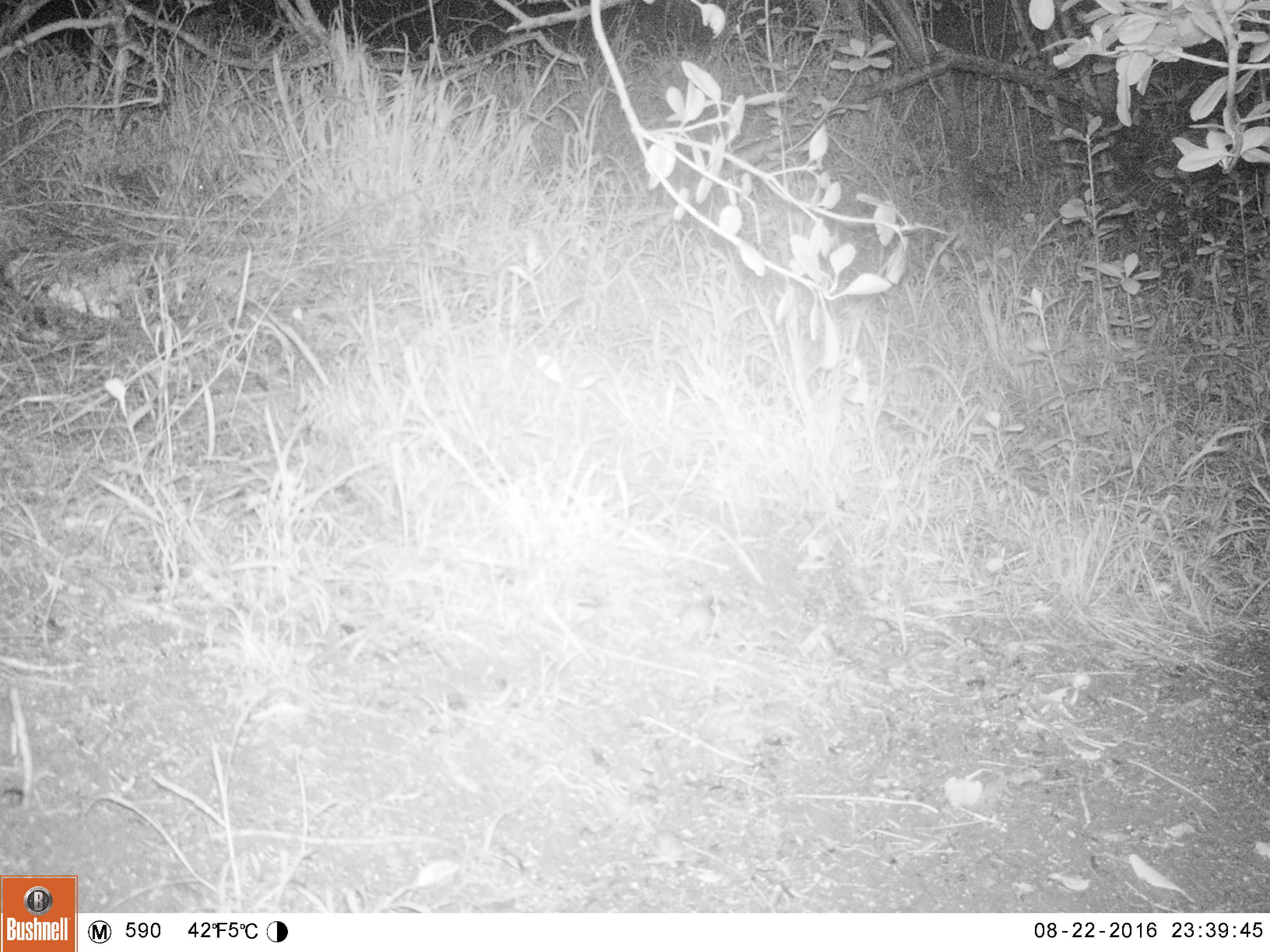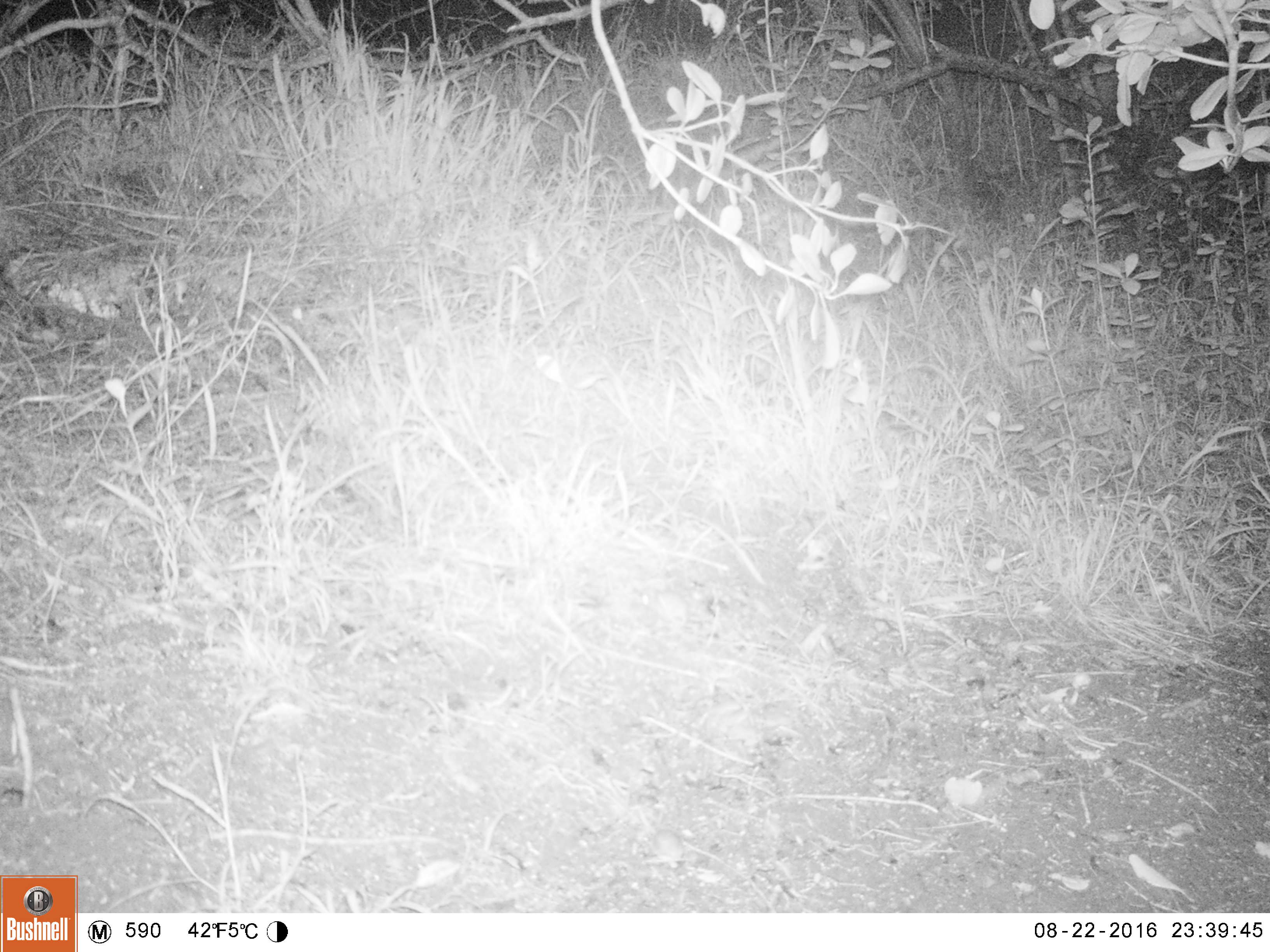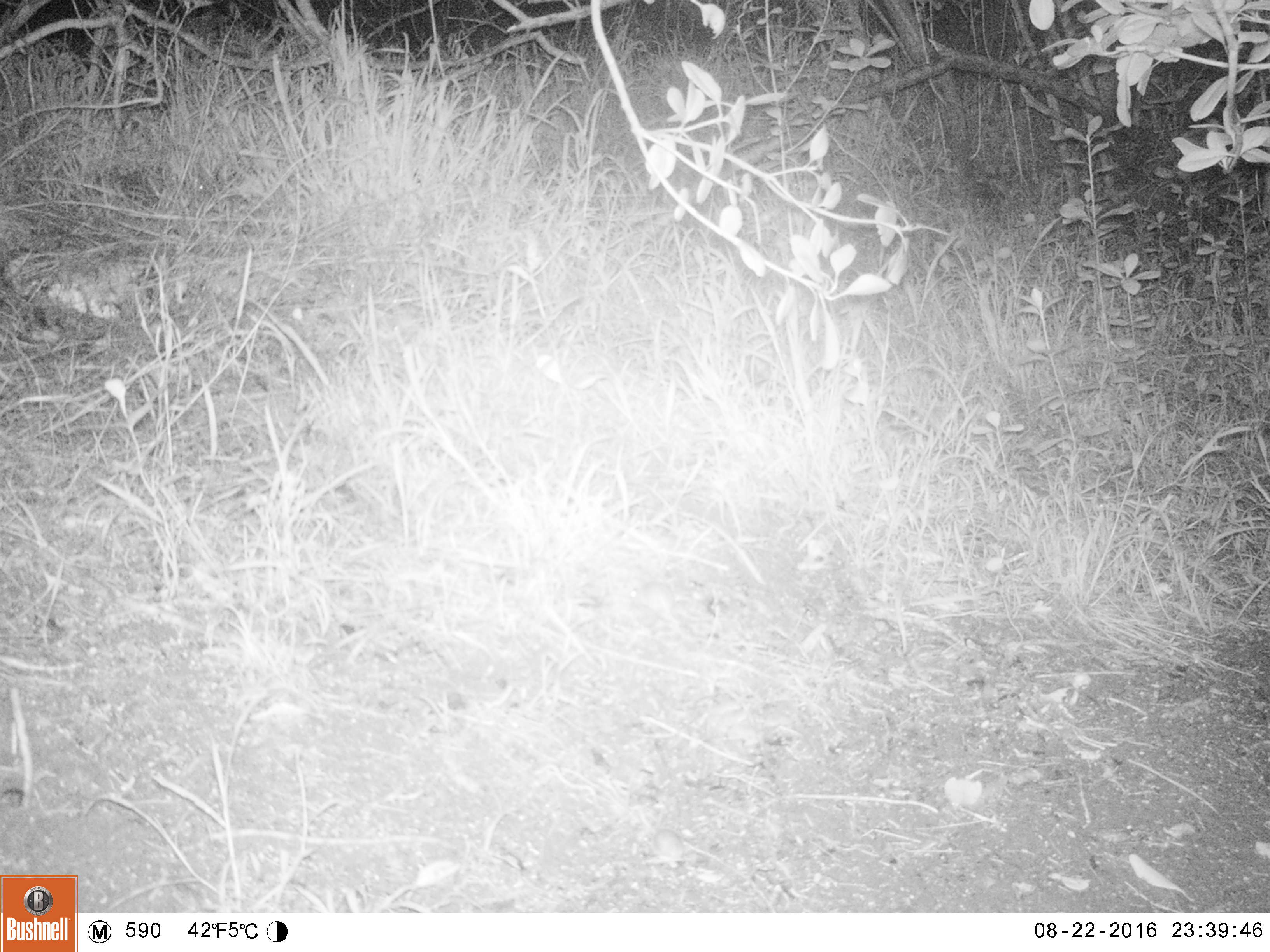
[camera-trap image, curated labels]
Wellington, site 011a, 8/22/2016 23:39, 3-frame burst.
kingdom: Animalia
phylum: Chordata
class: Mammalia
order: Rodentia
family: Muridae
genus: Mus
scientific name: Mus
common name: mouse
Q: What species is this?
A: Mouse (Mus).